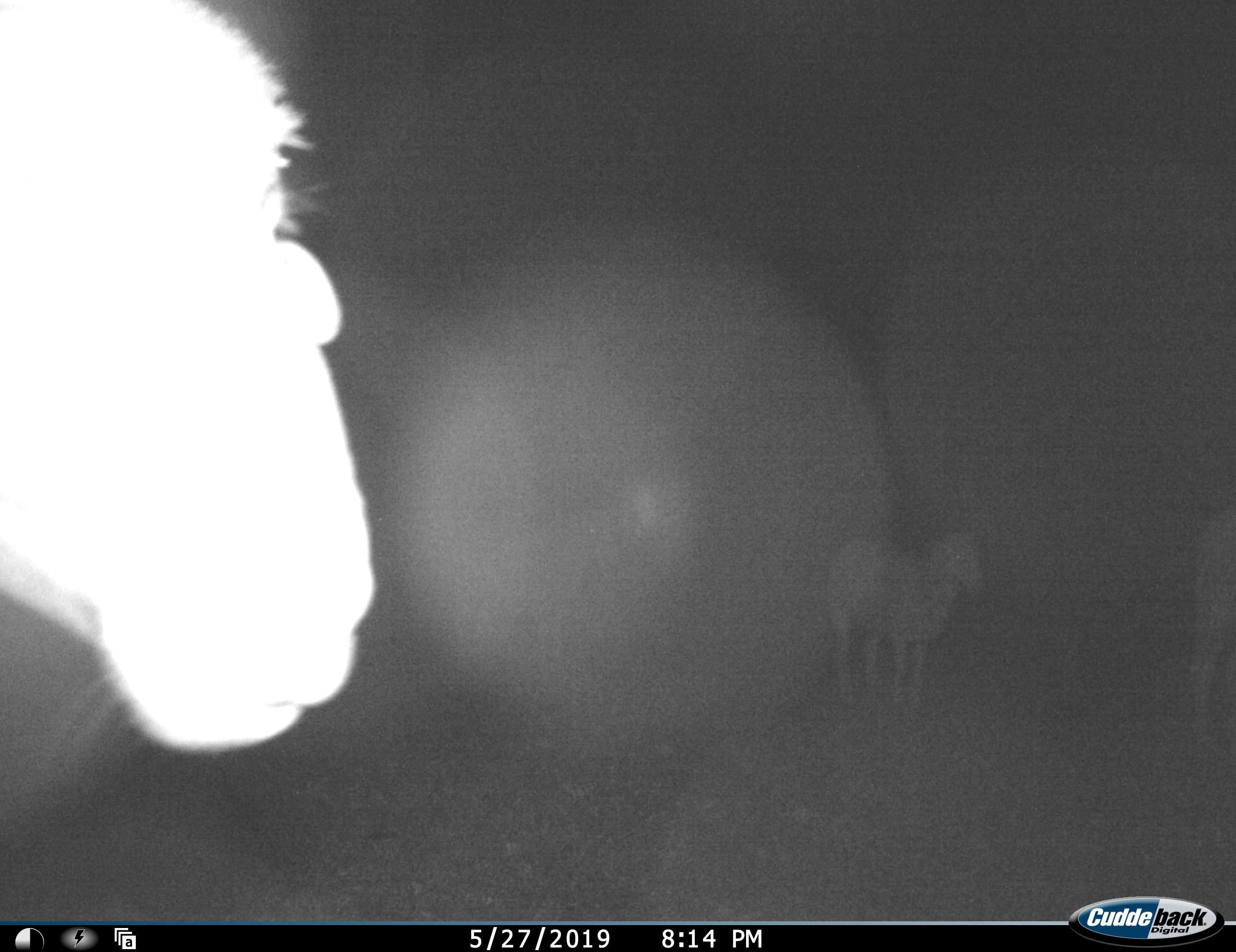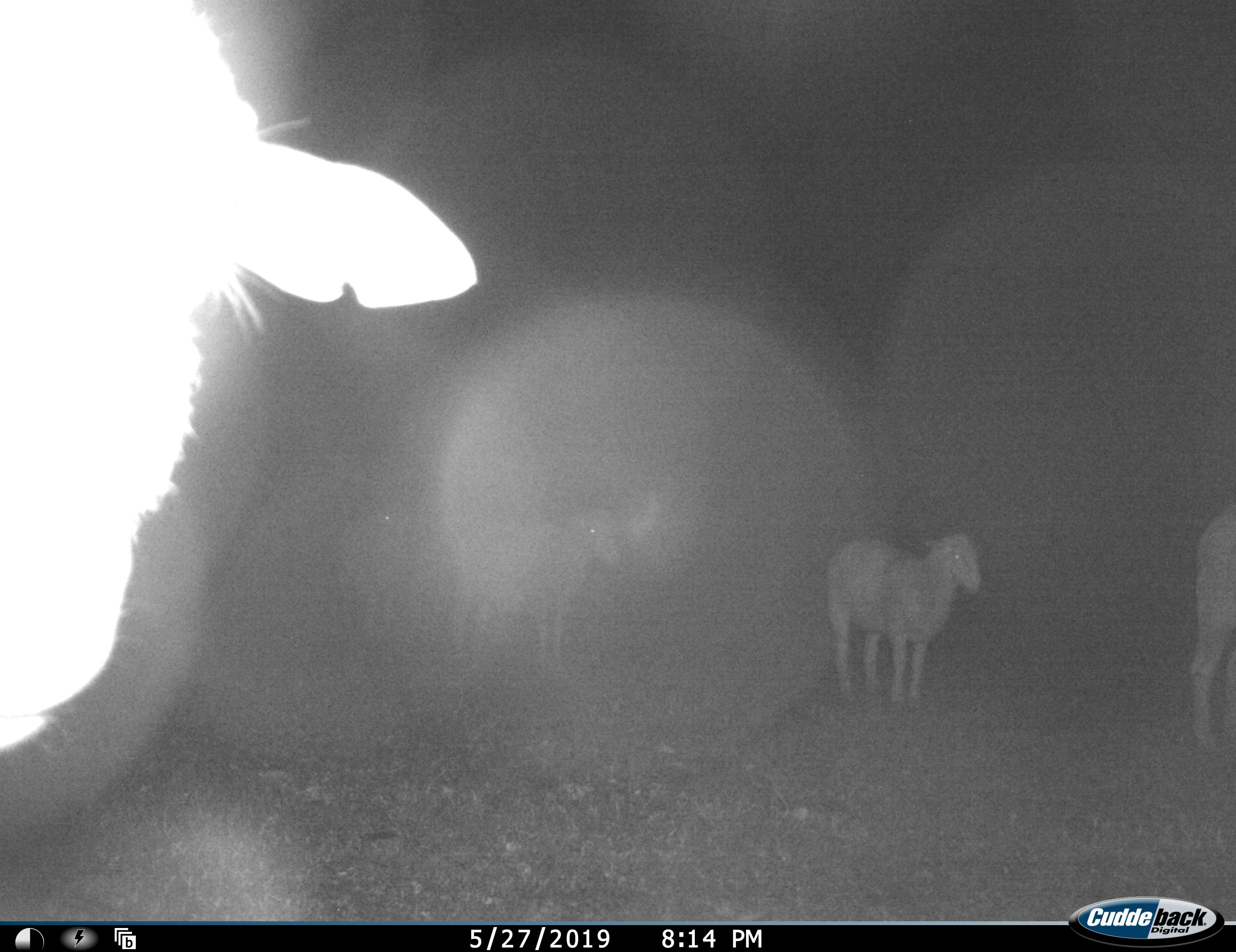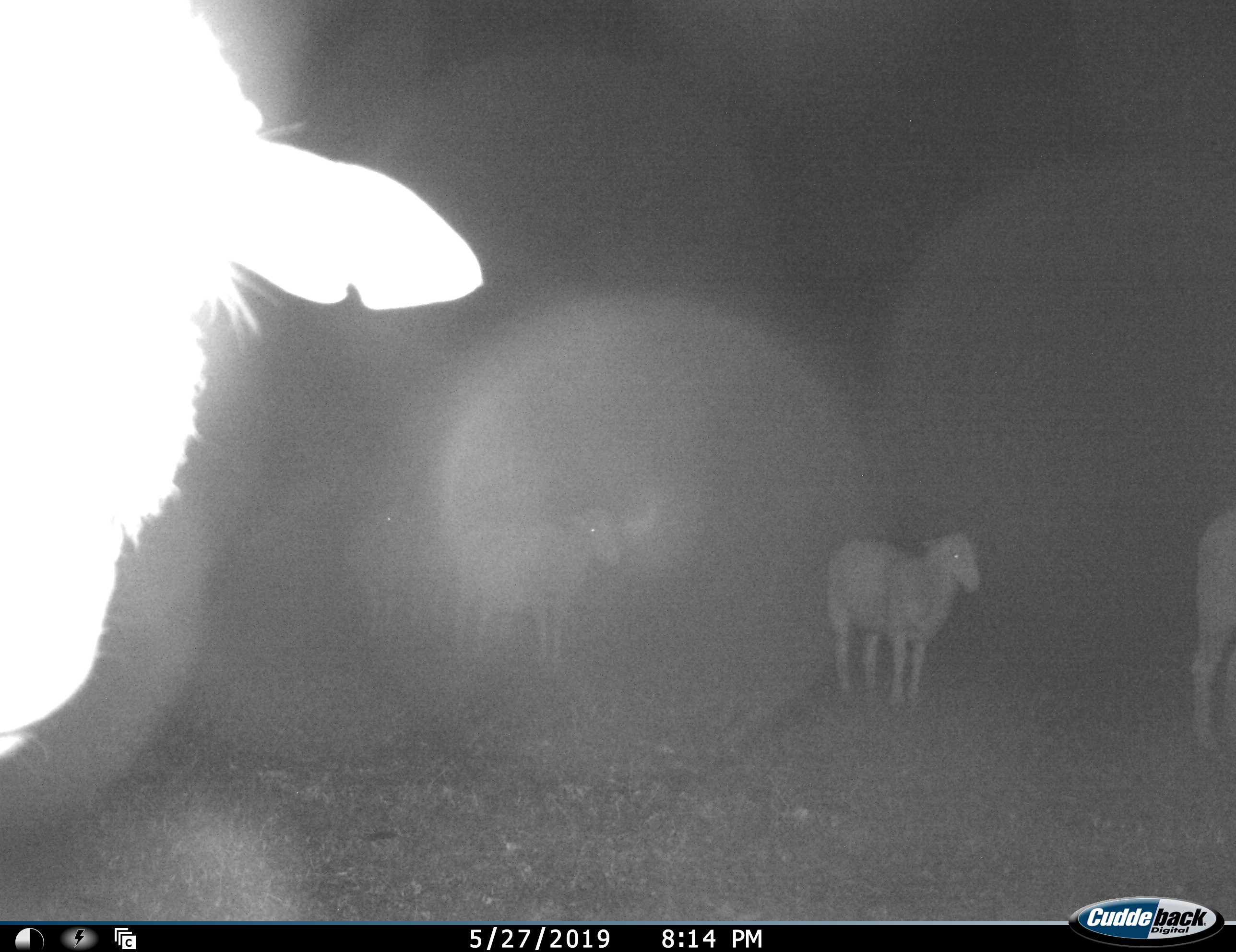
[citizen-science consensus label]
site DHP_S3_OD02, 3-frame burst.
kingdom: Animalia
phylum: Chordata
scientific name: Vertebrata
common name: domestic animal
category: domesticanimal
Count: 5.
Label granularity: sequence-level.